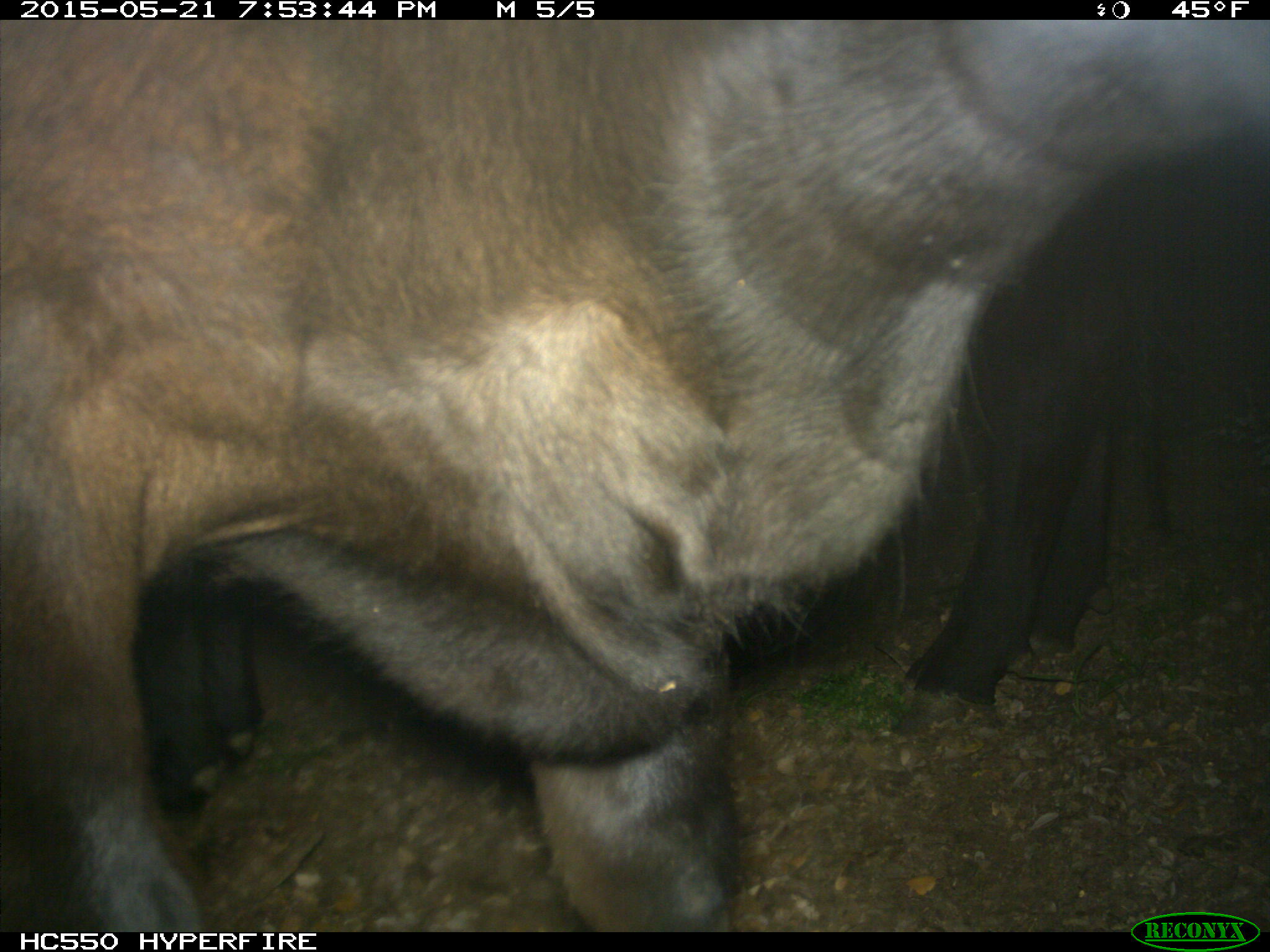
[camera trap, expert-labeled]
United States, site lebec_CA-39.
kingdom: Animalia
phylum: Chordata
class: Mammalia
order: Artiodactyla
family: Bovidae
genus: Bos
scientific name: Bos taurus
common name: domestic cow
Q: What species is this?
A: Bos taurus (domestic cow).